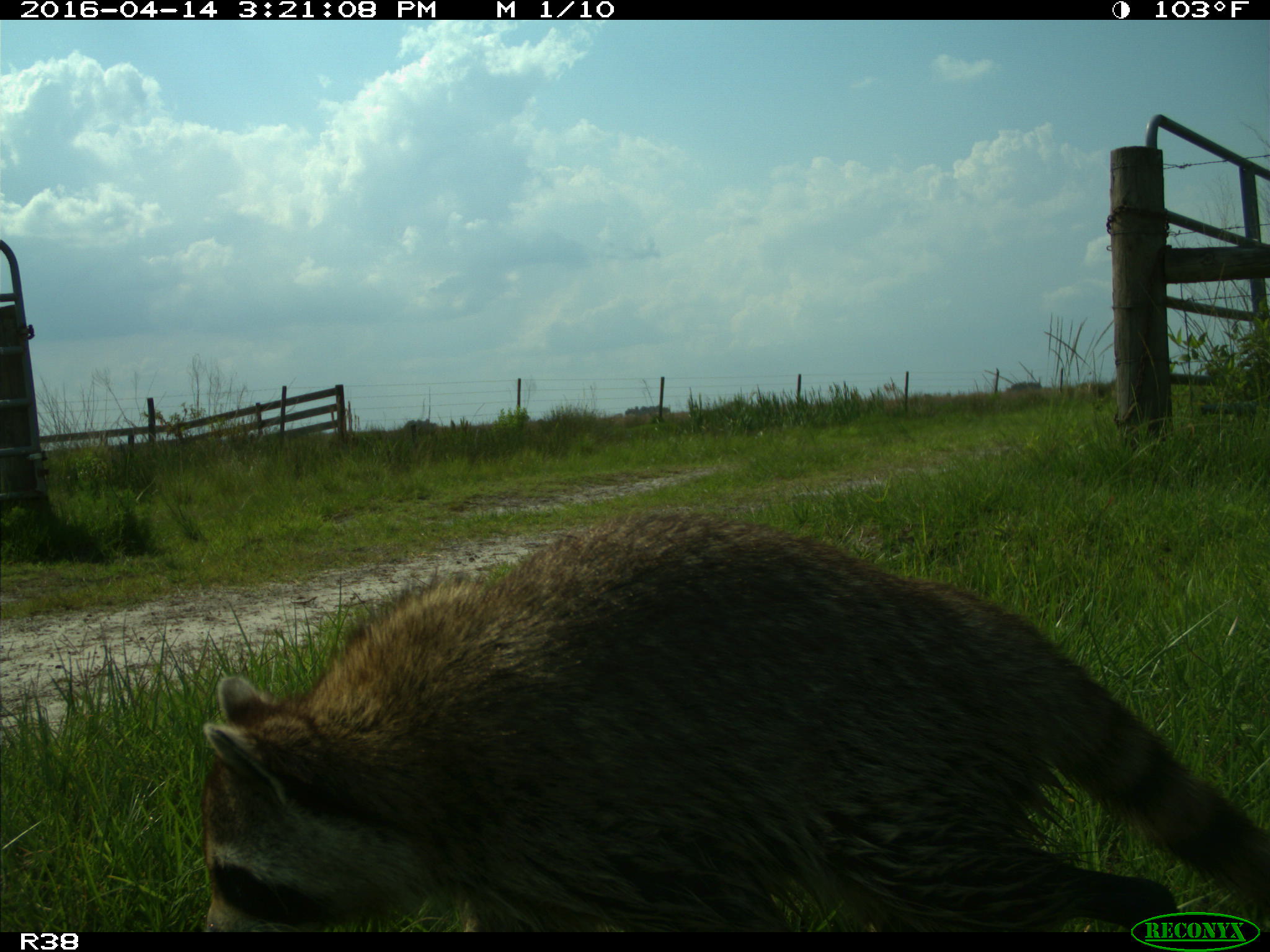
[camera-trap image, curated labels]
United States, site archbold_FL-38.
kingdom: Animalia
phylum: Chordata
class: Mammalia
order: Carnivora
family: Procyonidae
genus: Procyon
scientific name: Procyon lotor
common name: common raccoon